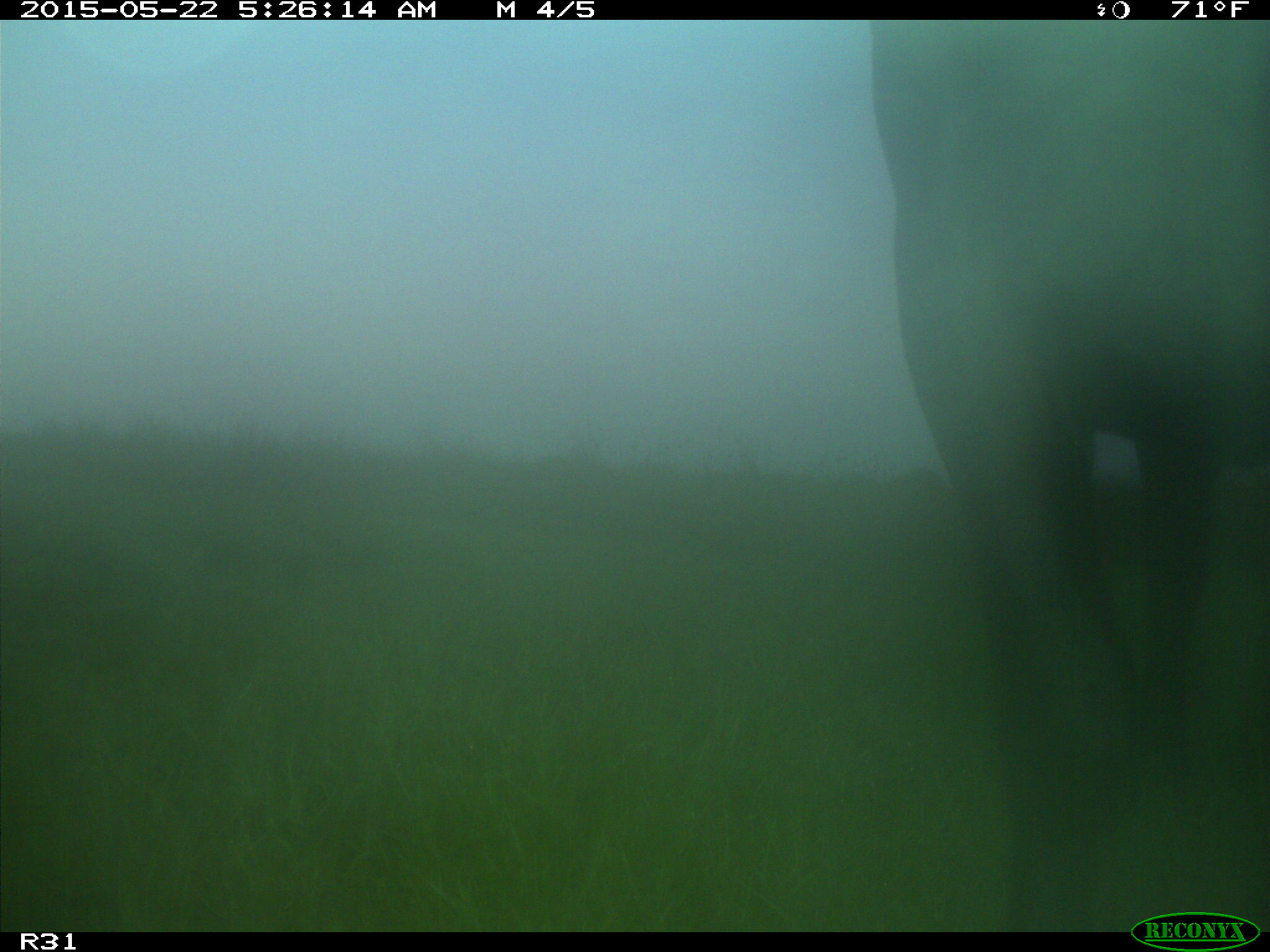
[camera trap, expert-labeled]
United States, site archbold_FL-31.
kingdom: Animalia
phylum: Chordata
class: Mammalia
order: Artiodactyla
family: Bovidae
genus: Bos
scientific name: Bos taurus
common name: domestic cow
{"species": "Bos taurus (domestic cow)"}